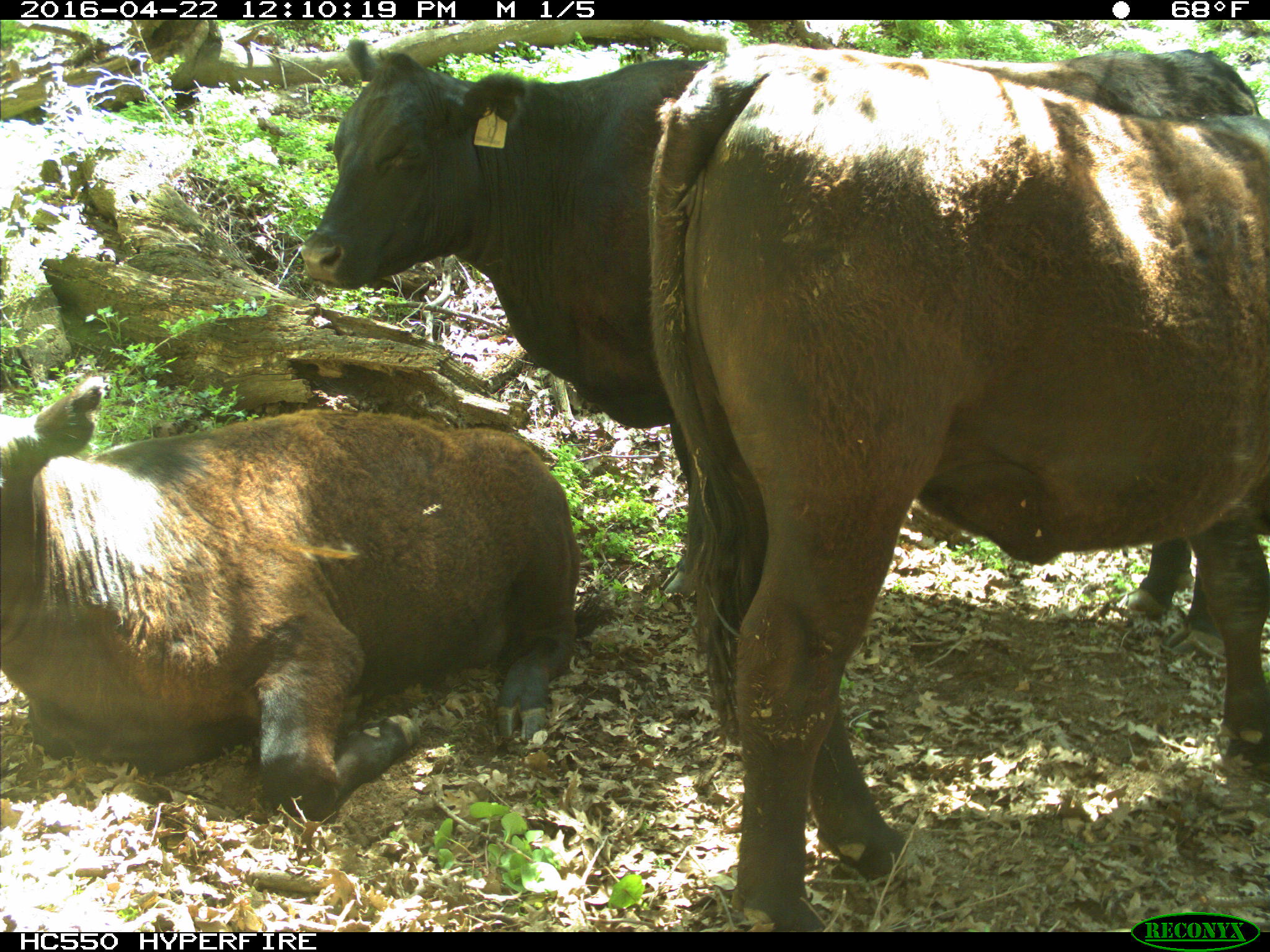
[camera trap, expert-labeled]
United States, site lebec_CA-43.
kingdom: Animalia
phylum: Chordata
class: Mammalia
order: Artiodactyla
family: Bovidae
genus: Bos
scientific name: Bos taurus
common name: domestic cow